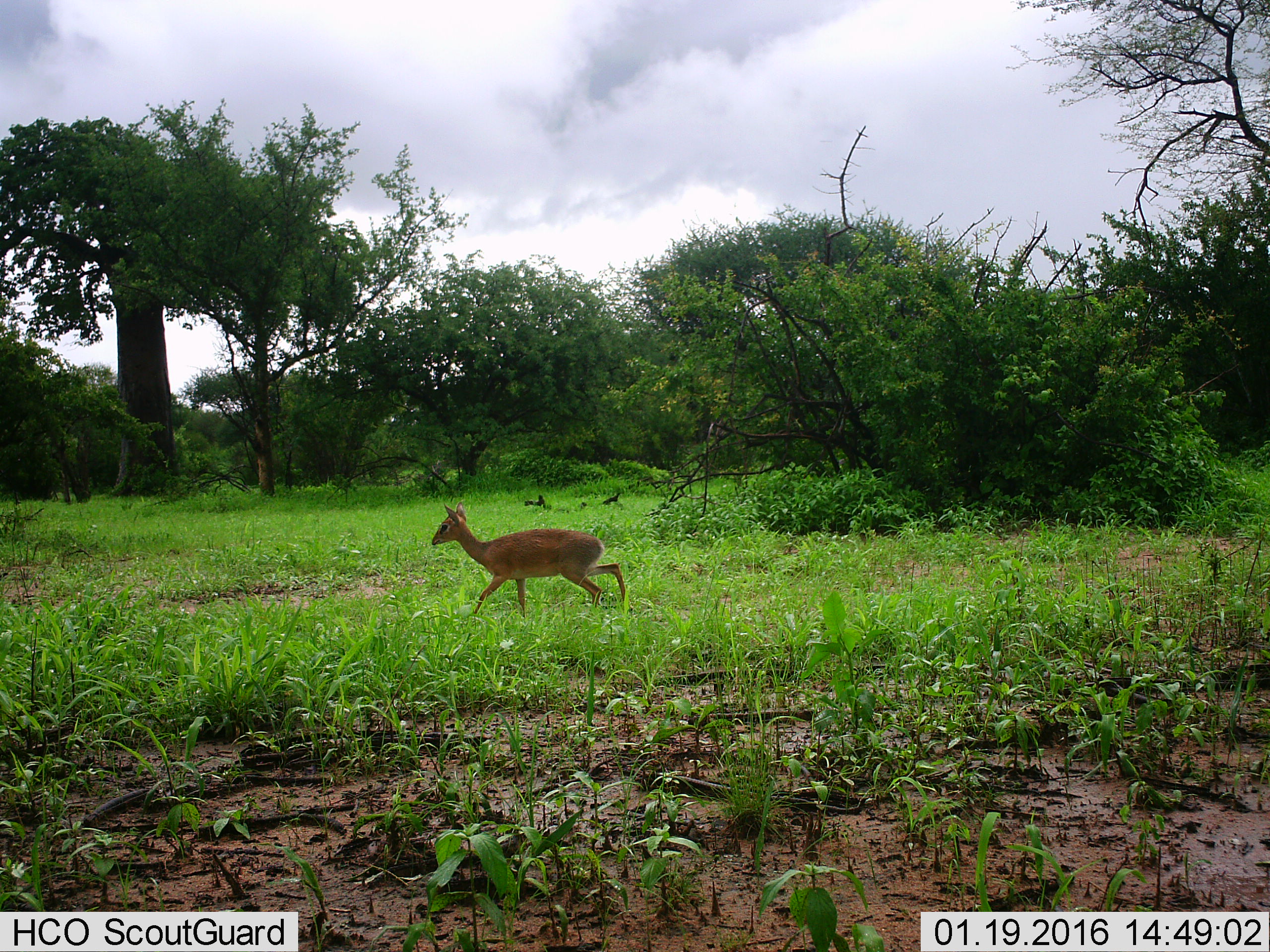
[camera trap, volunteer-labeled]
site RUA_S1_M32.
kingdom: Animalia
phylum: Chordata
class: Mammalia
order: Artiodactyla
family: Bovidae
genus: Madoqua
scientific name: Madoqua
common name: dik-dik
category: dikdik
Dikdik (dik-dik) (Madoqua), count 1. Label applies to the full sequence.